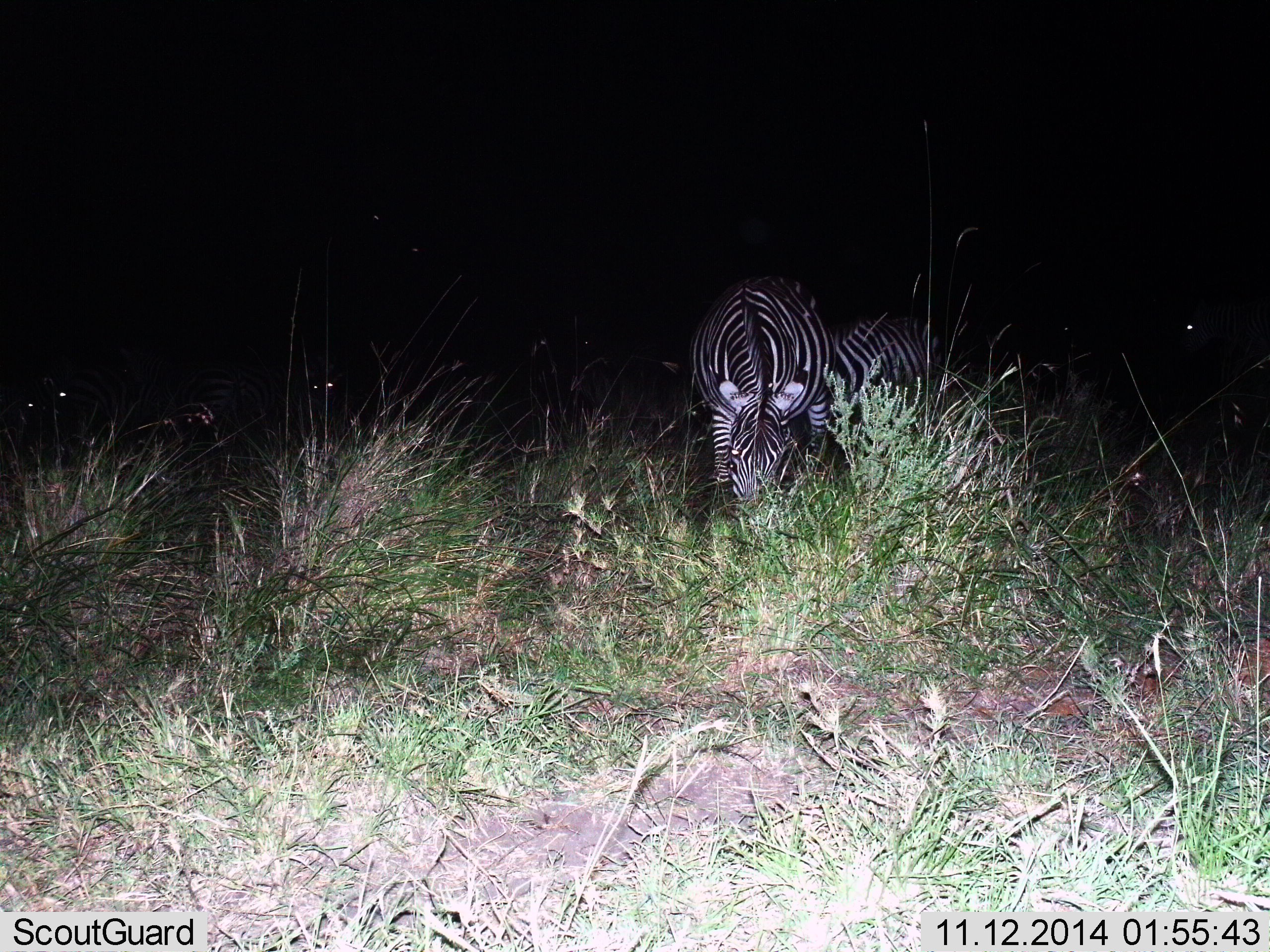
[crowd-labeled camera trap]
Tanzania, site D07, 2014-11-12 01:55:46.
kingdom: Animalia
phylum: Chordata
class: Mammalia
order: Perissodactyla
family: Equidae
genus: Equus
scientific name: Equus quagga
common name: plains zebra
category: zebra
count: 2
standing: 50%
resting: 0%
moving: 0%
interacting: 10%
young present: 0%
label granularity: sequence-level